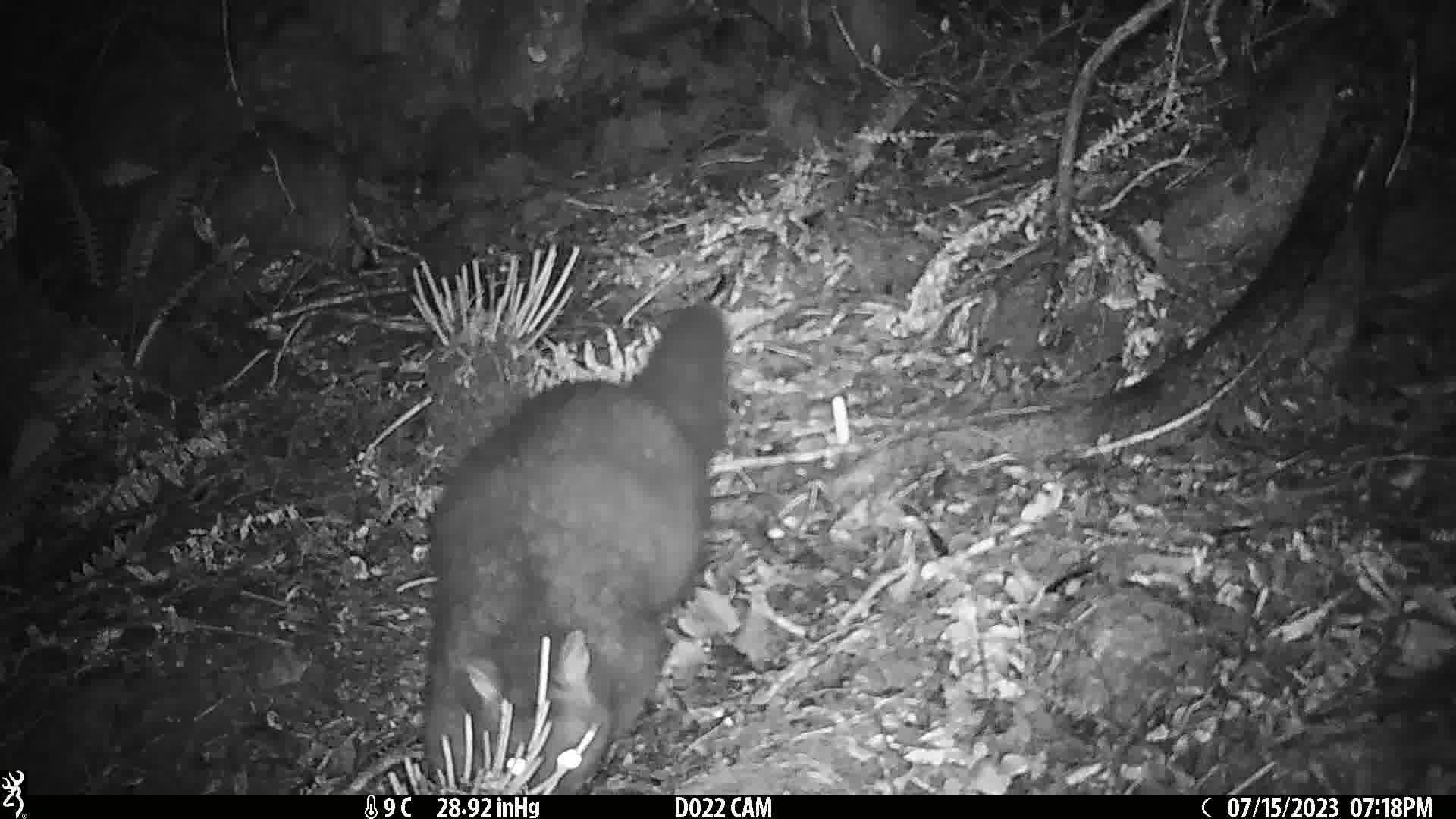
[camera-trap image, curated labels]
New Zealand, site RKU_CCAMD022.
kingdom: Animalia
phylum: Chordata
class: Mammalia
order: Diprotodontia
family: Phalangeridae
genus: Trichosurus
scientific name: Trichosurus vulpecula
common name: common brushtail possum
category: possum